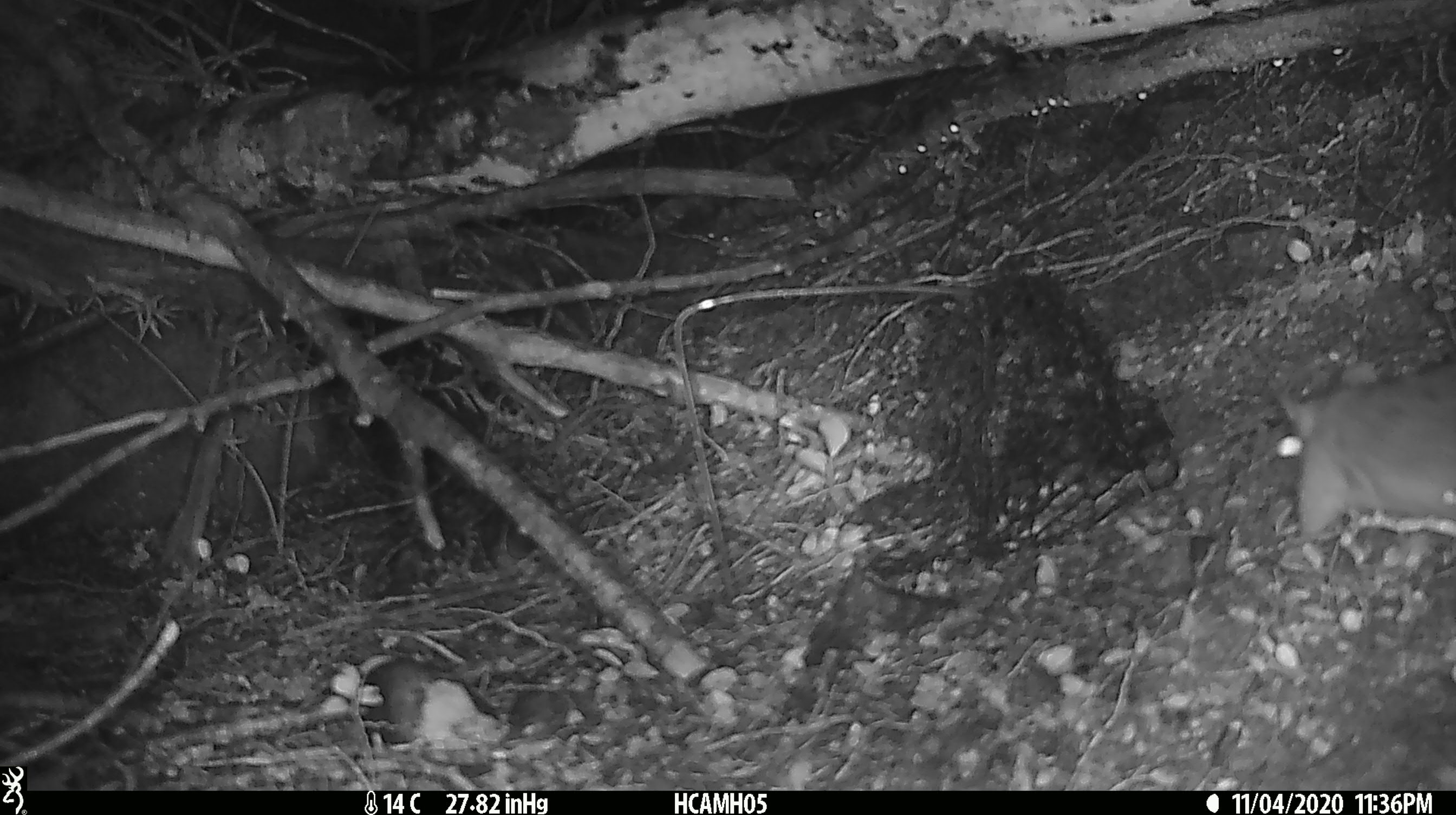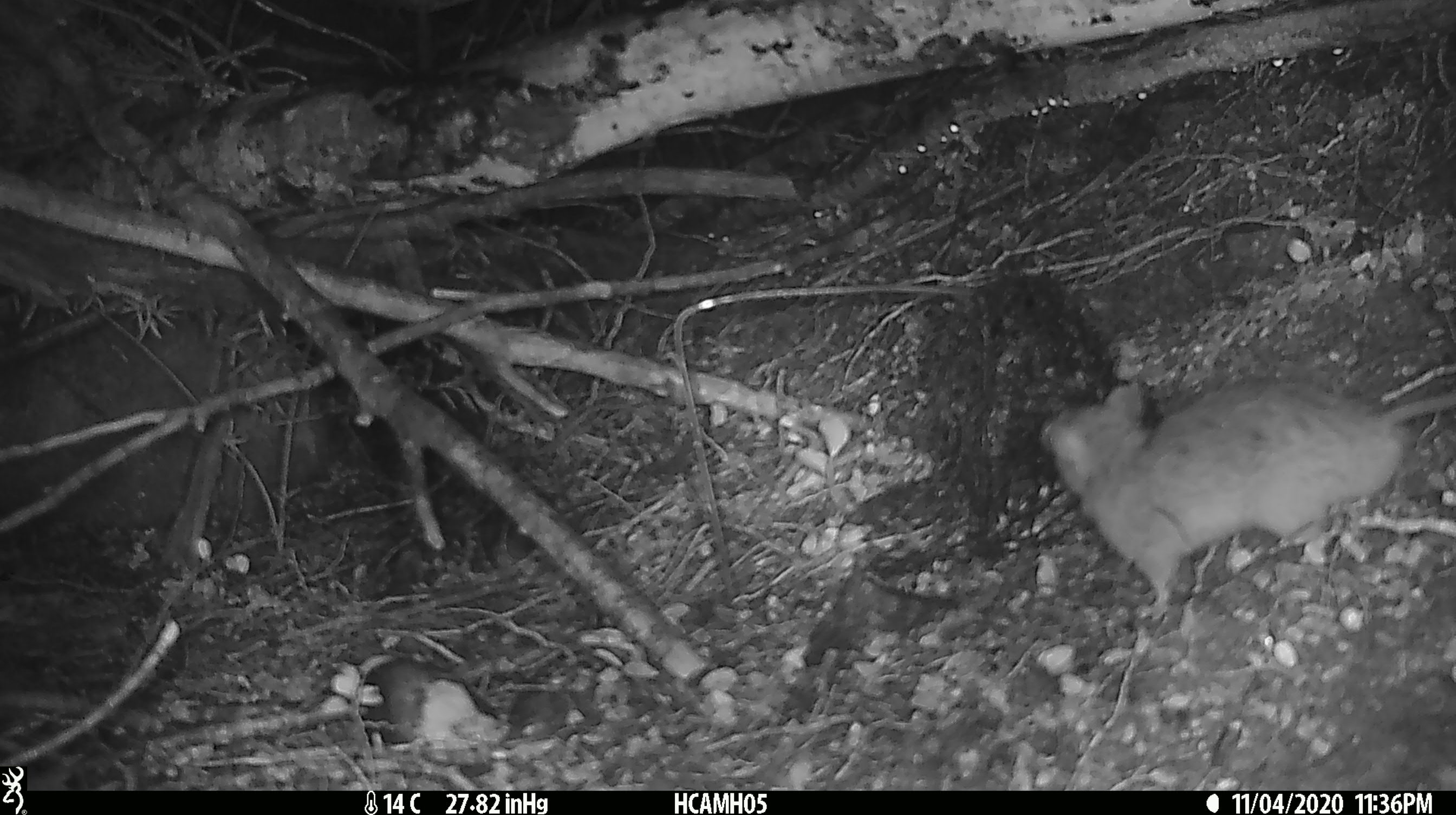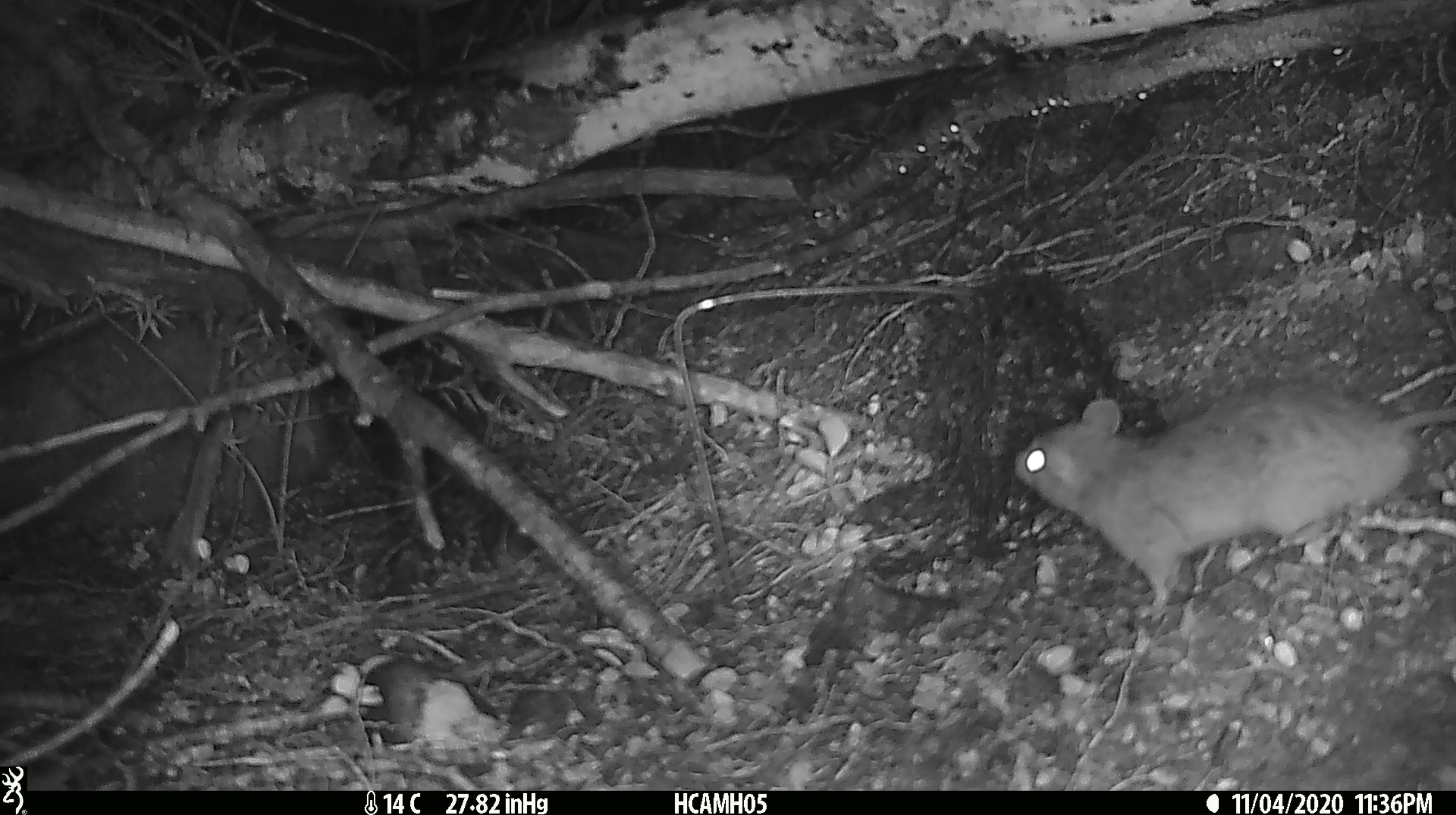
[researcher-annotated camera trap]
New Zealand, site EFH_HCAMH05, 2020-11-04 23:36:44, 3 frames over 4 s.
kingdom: Animalia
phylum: Chordata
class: Mammalia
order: Rodentia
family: Muridae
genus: Rattus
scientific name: Rattus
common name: rat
Rat (Rattus).